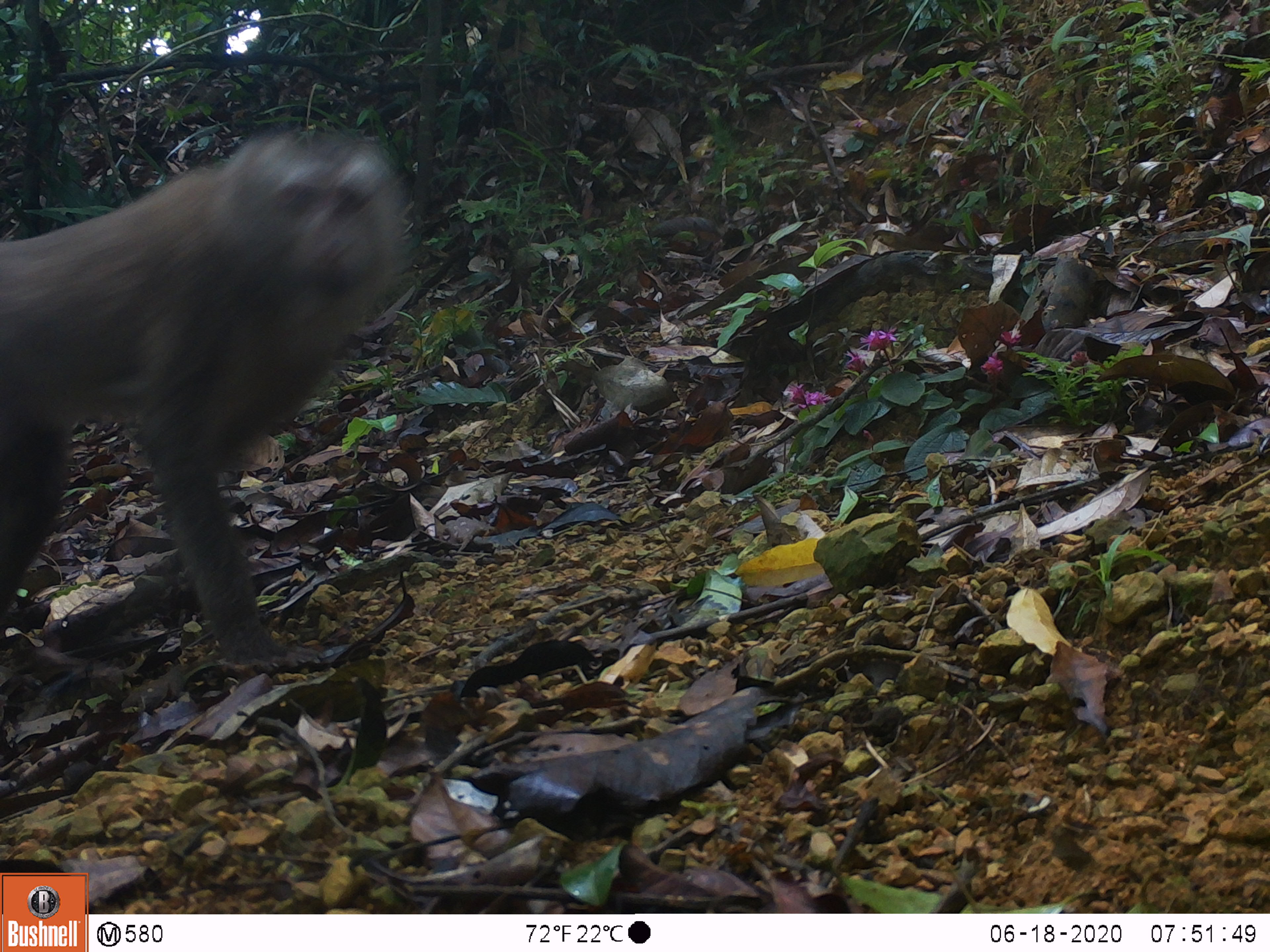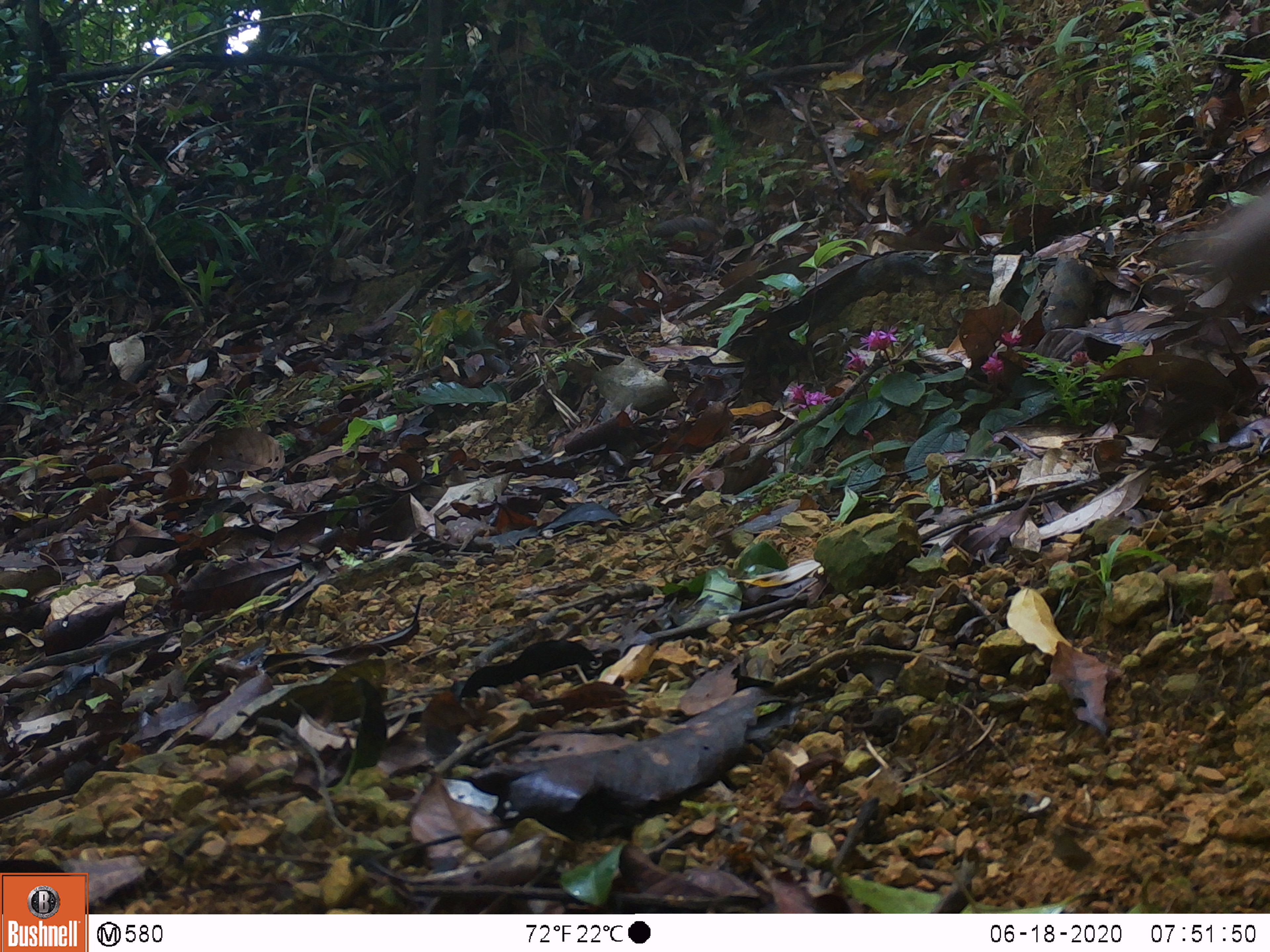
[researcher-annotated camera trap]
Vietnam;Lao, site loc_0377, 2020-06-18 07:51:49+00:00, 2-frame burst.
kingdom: Animalia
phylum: Chordata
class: Mammalia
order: Primates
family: Cercopithecidae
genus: Macaca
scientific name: Macaca nemestrina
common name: pig-tailed macaque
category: pig tailed macaque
Pig tailed macaque (pig-tailed macaque) (Macaca nemestrina). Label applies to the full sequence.